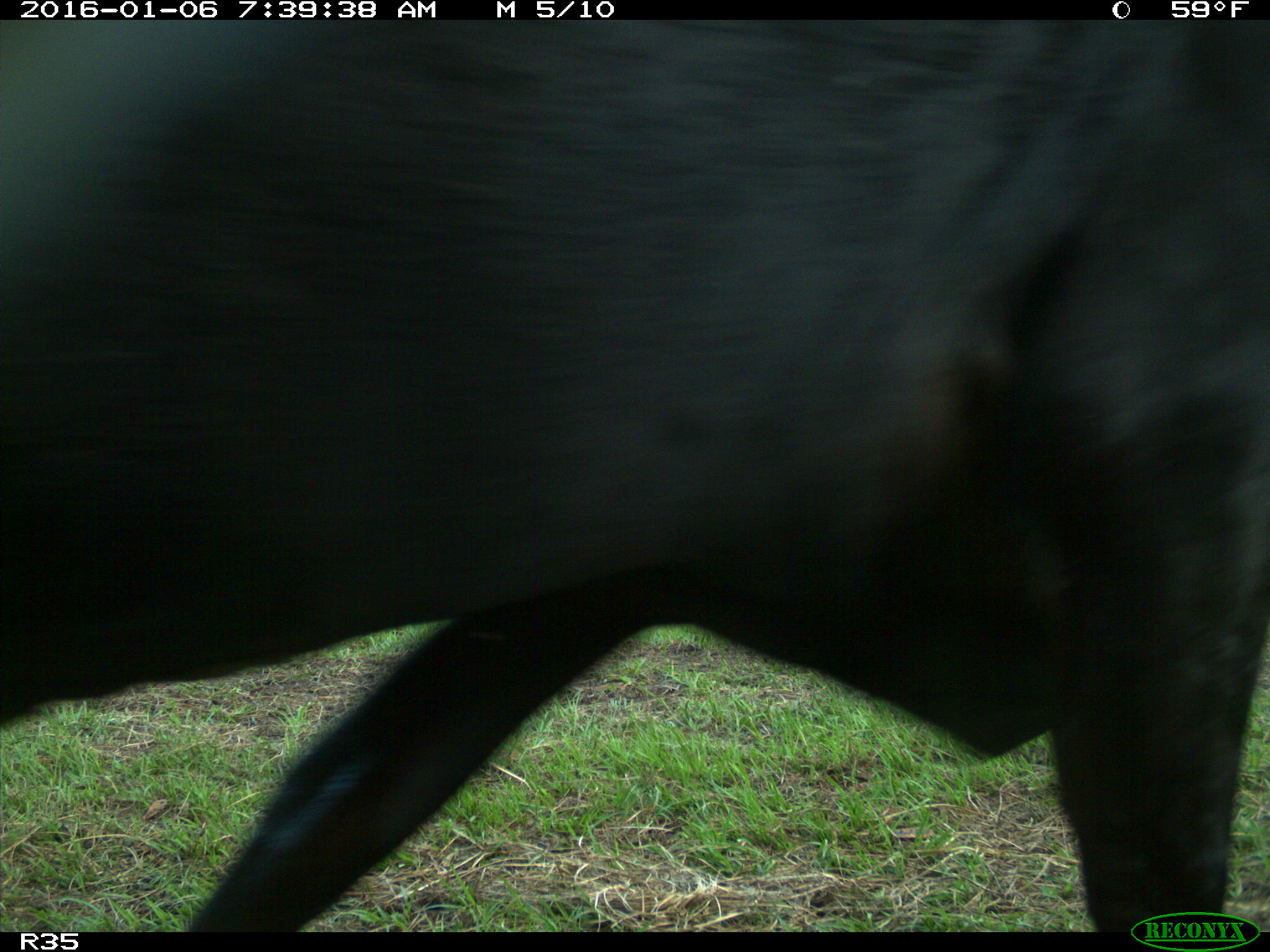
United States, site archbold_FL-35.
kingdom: Animalia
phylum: Chordata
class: Mammalia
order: Artiodactyla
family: Bovidae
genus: Bos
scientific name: Bos taurus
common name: domestic cow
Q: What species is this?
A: Bos taurus (domestic cow).